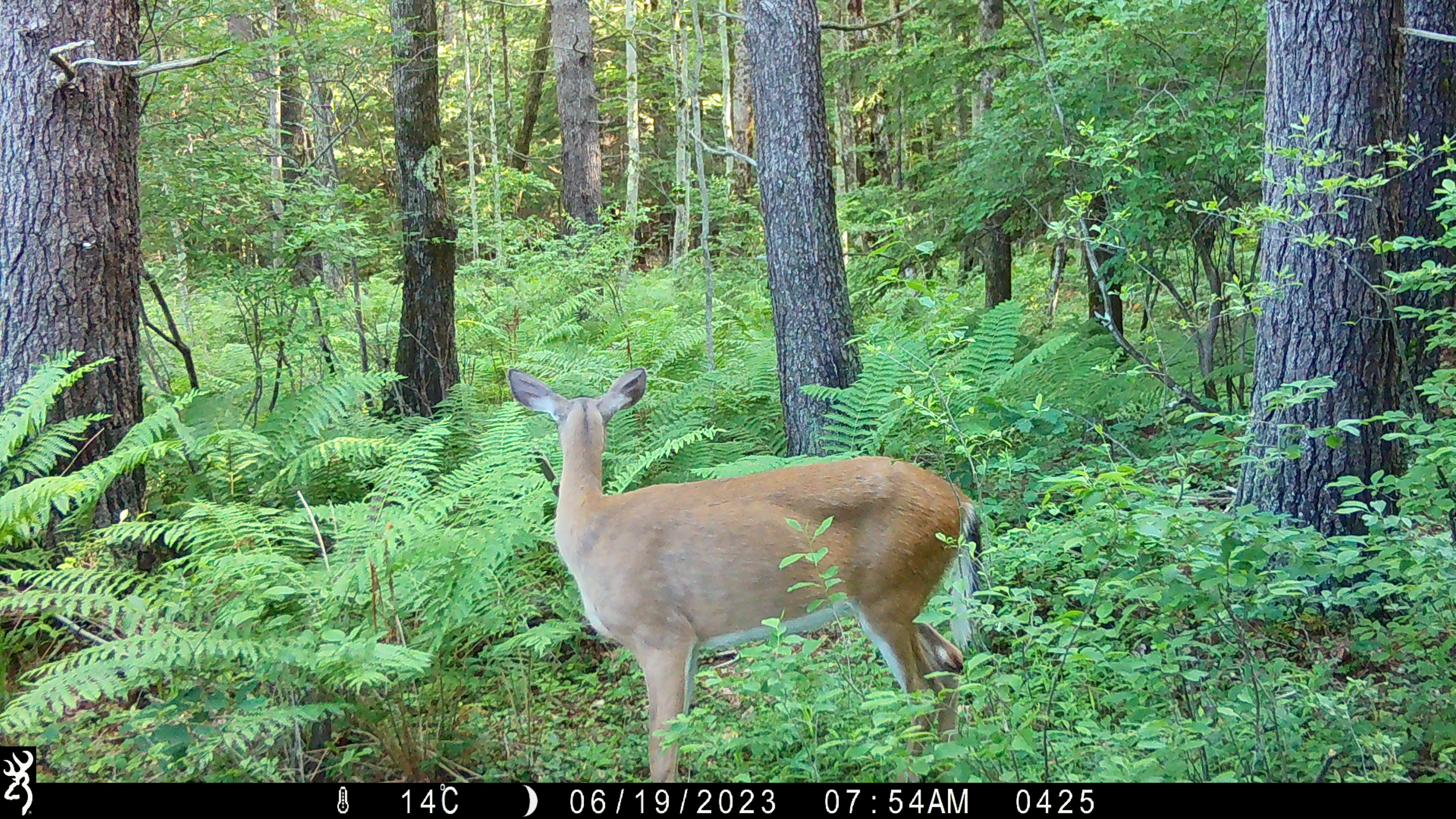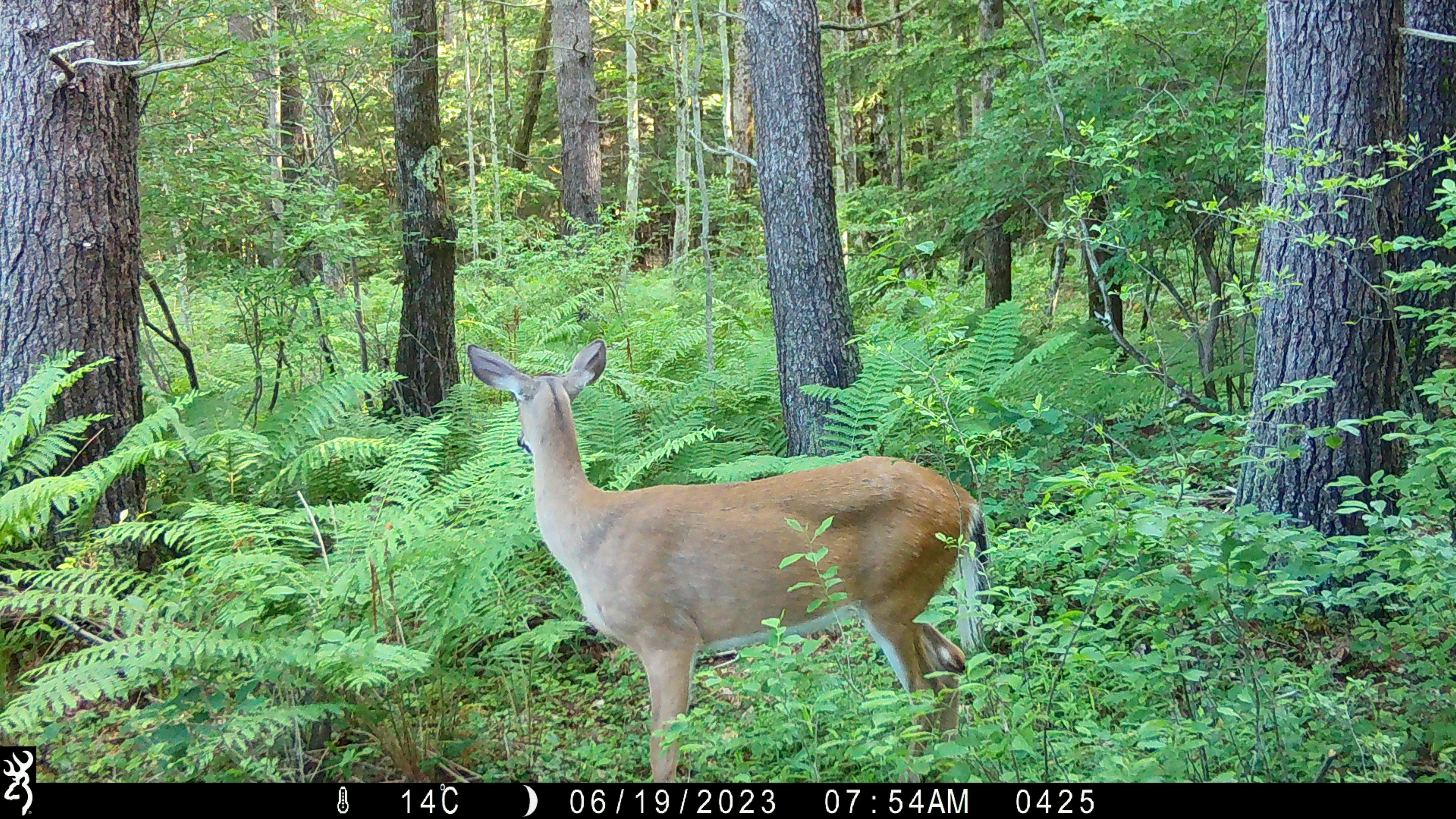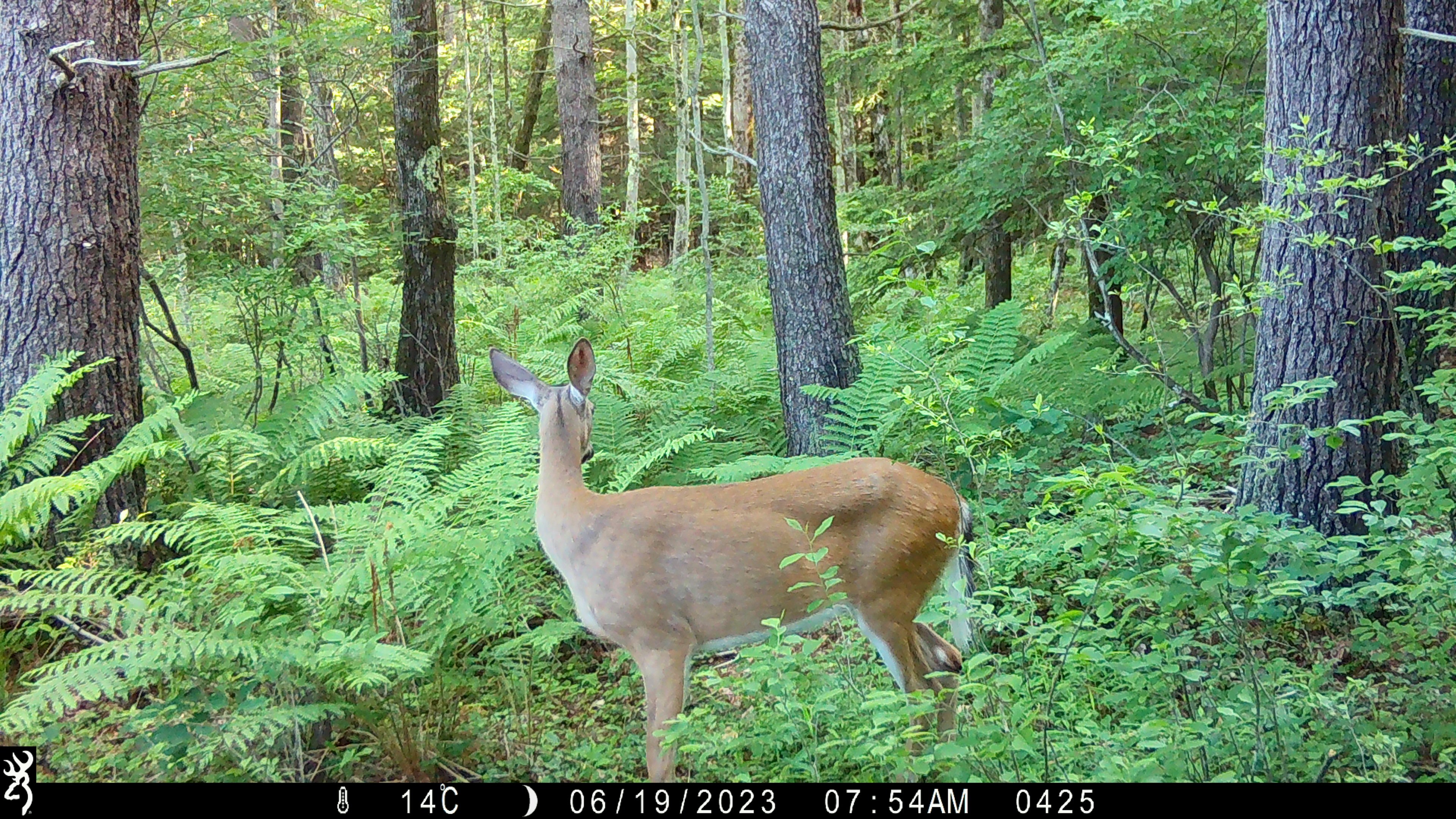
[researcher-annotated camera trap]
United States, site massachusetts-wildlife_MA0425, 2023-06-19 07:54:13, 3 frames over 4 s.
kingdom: Animalia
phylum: Chordata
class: Mammalia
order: Artiodactyla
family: Cervidae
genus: Odocoileus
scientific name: Odocoileus virginianus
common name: white-tailed deer